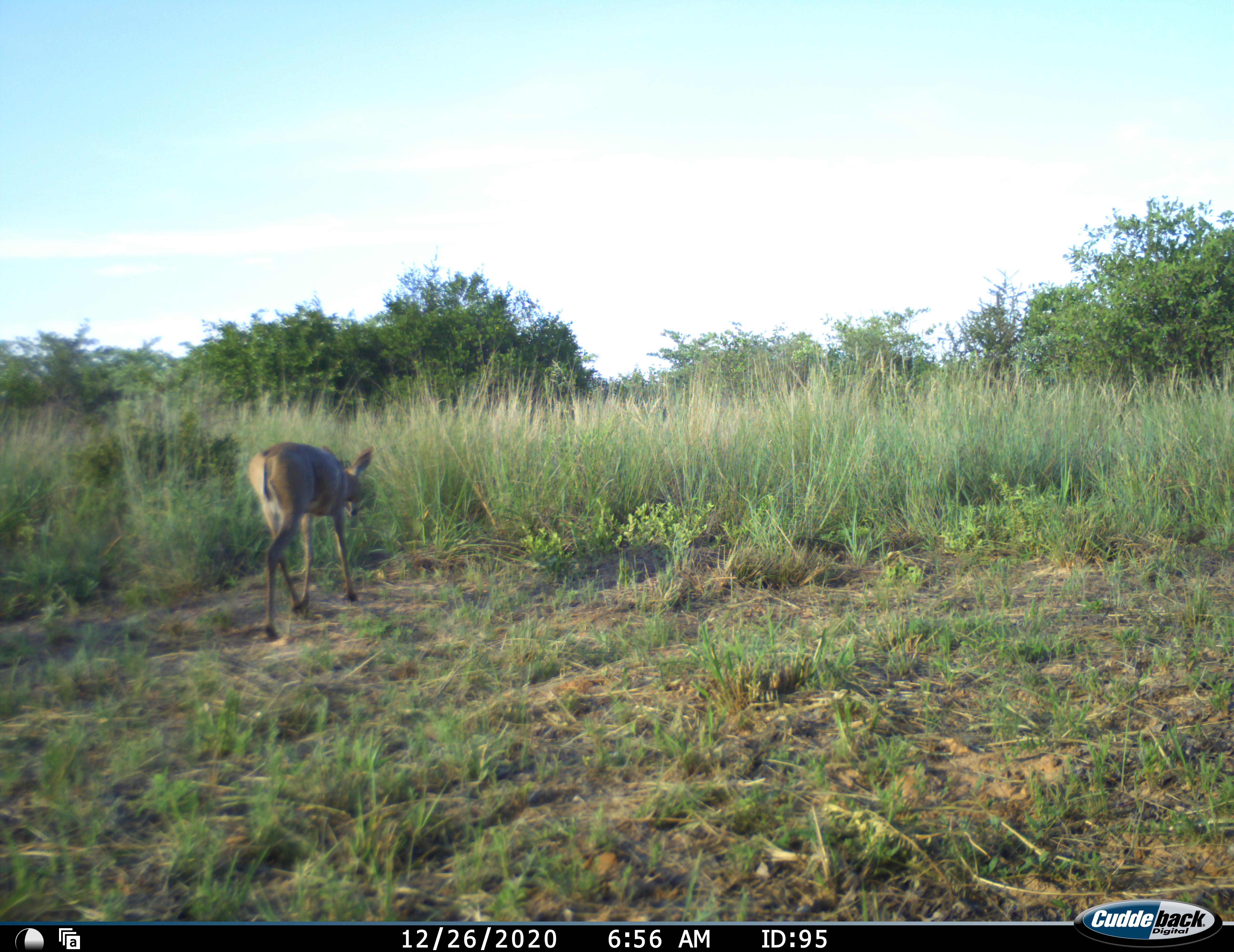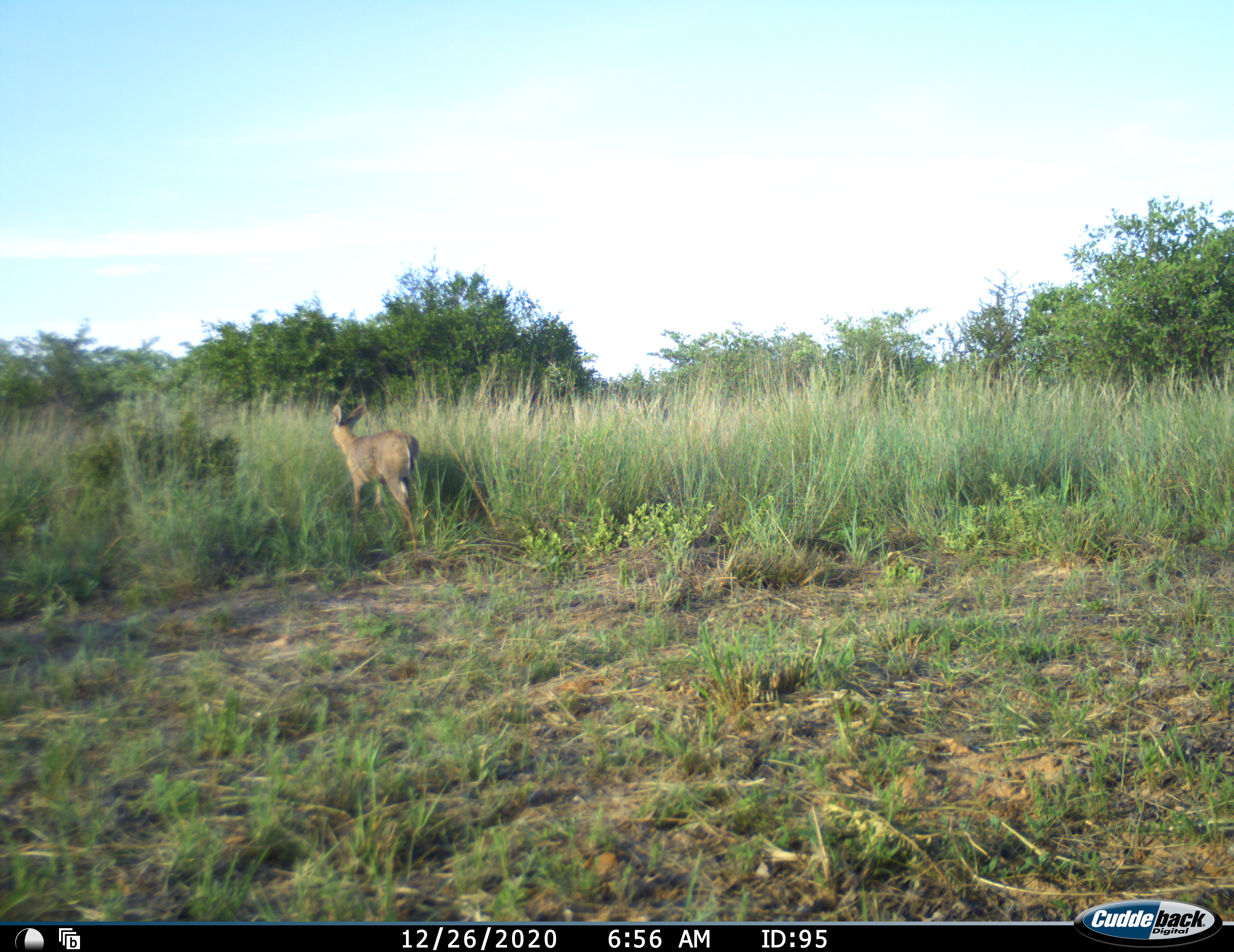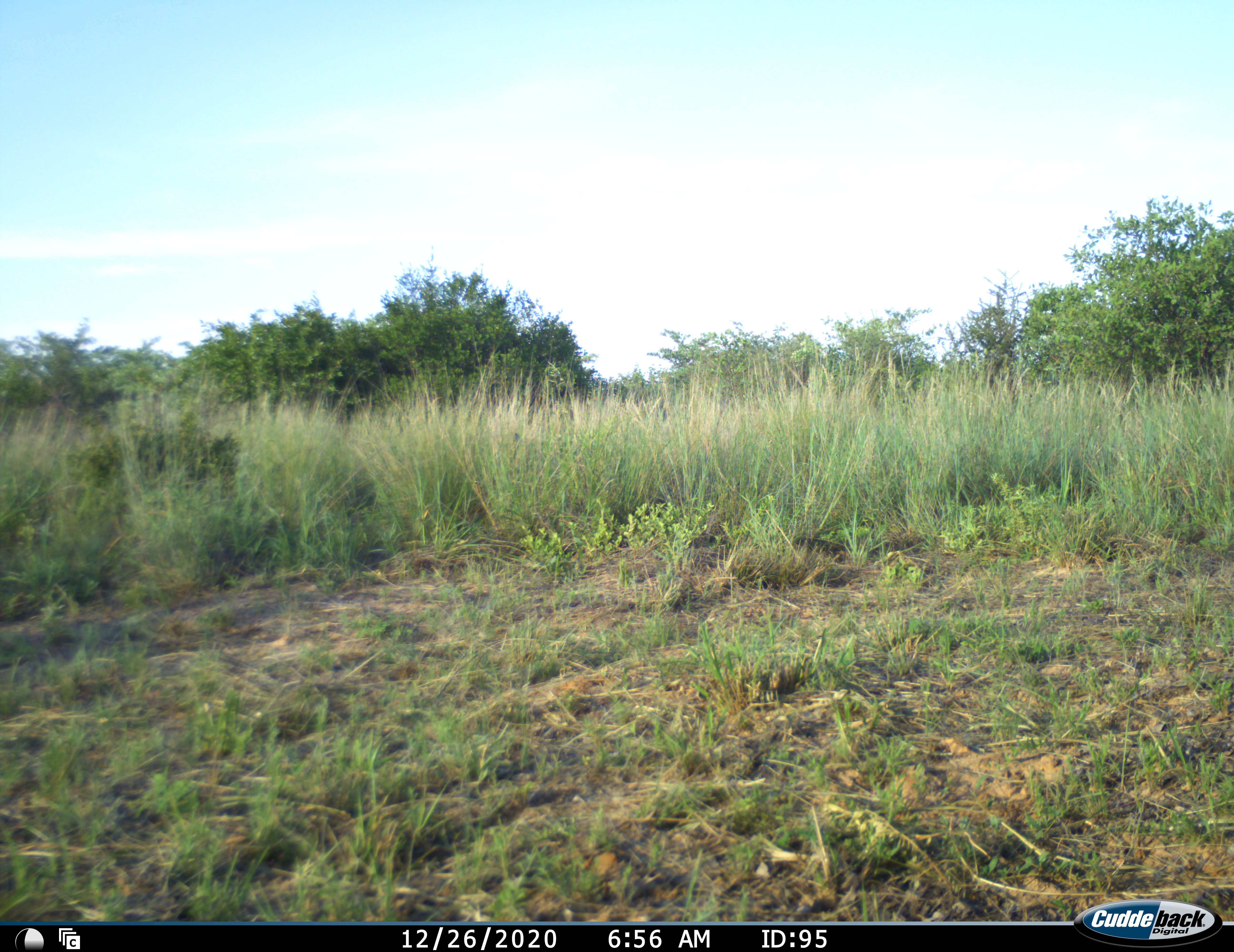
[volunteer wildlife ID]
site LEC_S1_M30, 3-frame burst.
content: unidentified animal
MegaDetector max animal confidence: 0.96